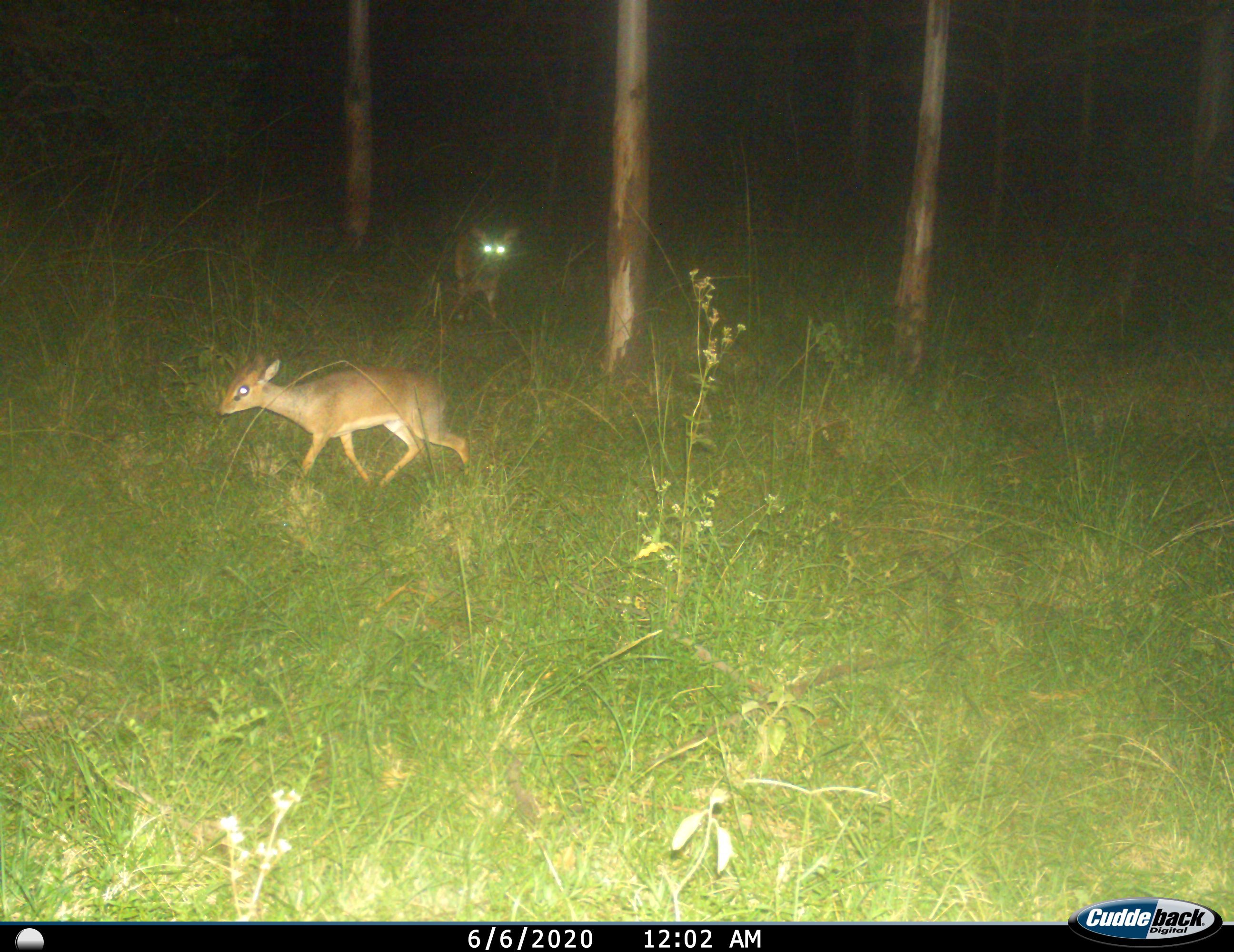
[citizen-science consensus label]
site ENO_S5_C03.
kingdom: Animalia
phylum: Chordata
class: Mammalia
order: Artiodactyla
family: Bovidae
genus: Madoqua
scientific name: Madoqua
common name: dik-dik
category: dikdik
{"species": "dikdik (dik-dik) (Madoqua)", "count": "1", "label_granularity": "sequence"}